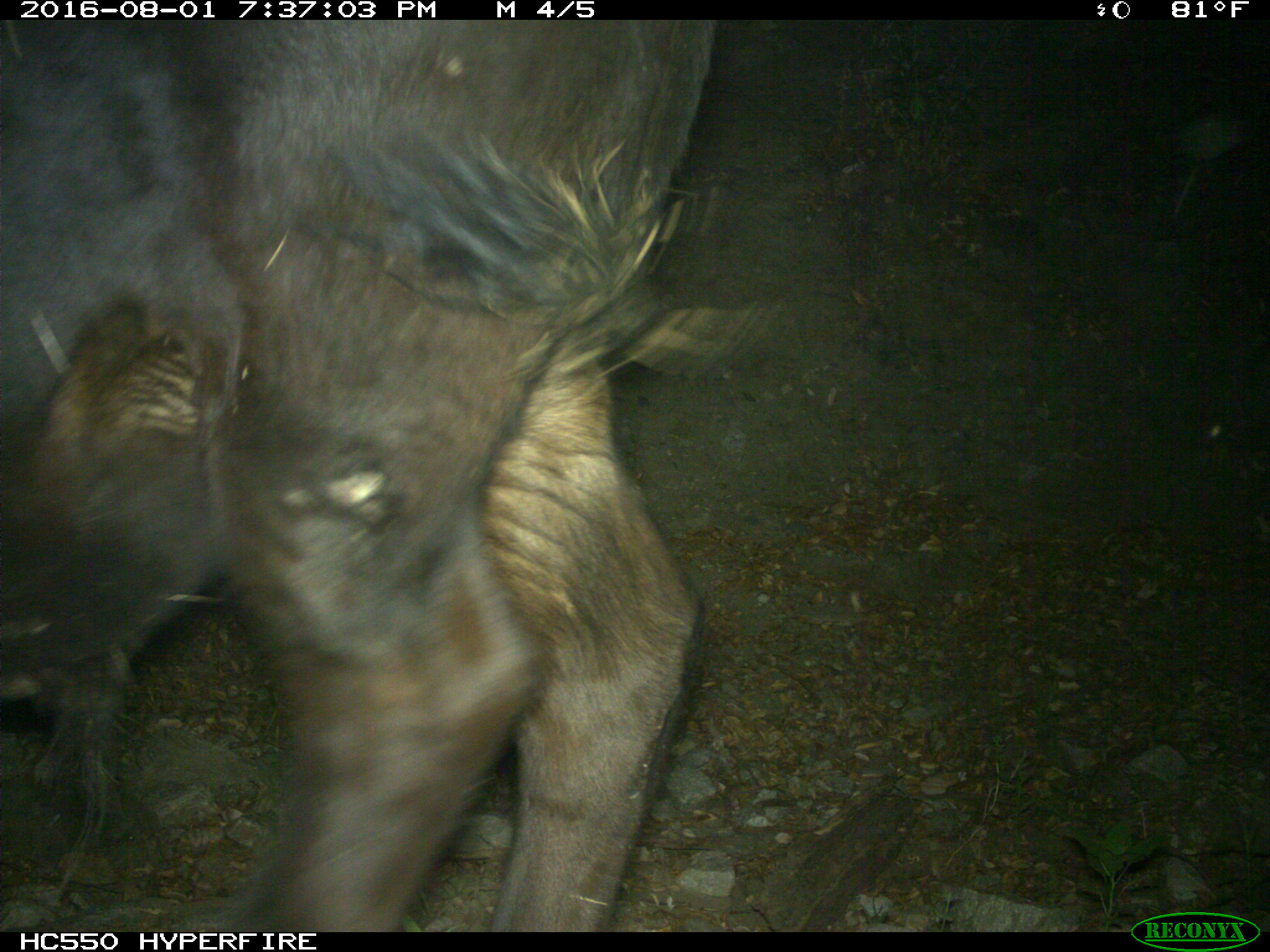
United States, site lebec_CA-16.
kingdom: Animalia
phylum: Chordata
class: Mammalia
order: Artiodactyla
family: Bovidae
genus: Bos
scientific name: Bos taurus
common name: domestic cow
Bos taurus (domestic cow).